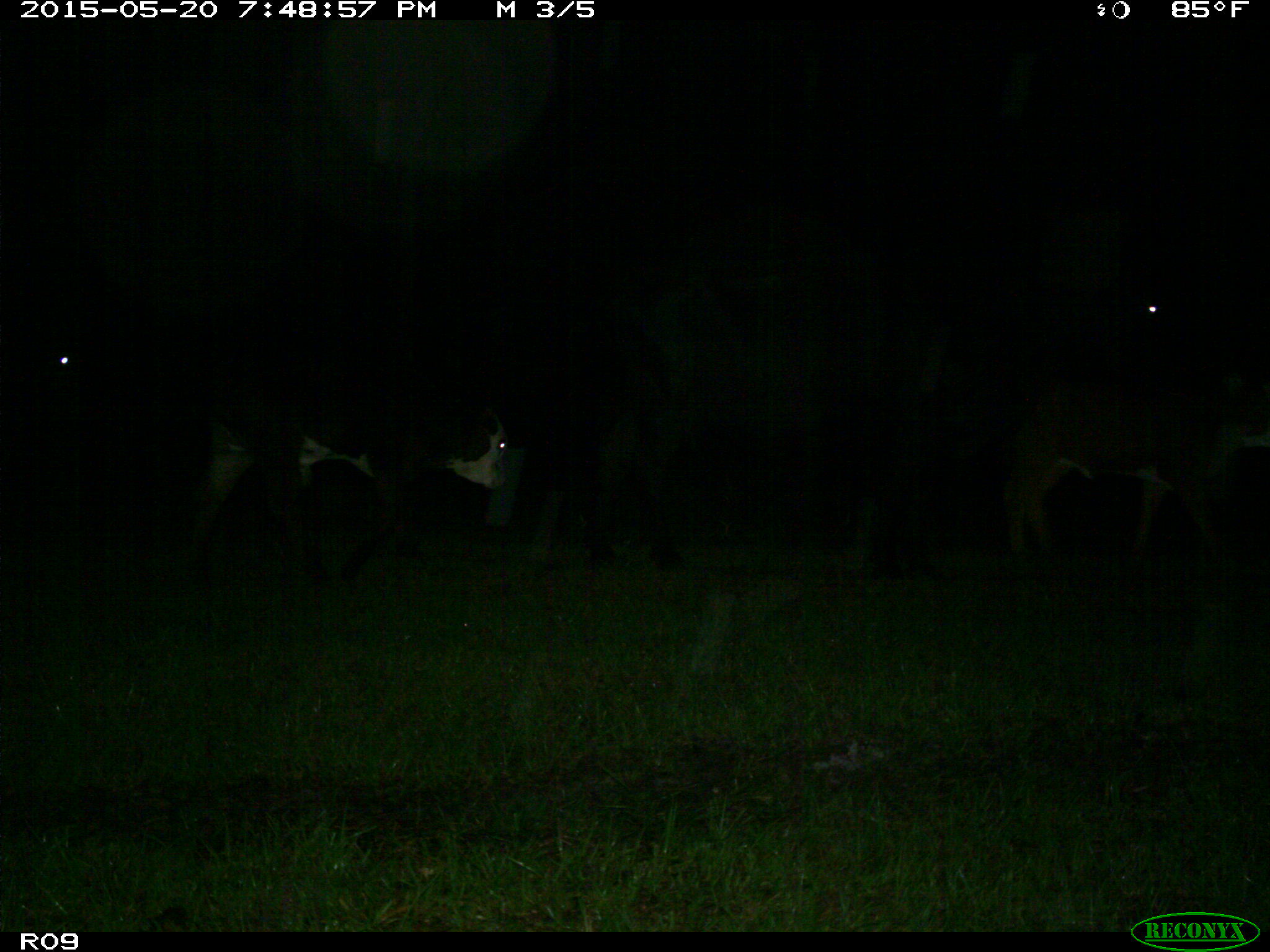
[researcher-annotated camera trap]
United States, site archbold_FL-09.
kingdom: Animalia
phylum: Chordata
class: Mammalia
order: Artiodactyla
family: Bovidae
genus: Bos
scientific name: Bos taurus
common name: domestic cow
Bos taurus (domestic cow).